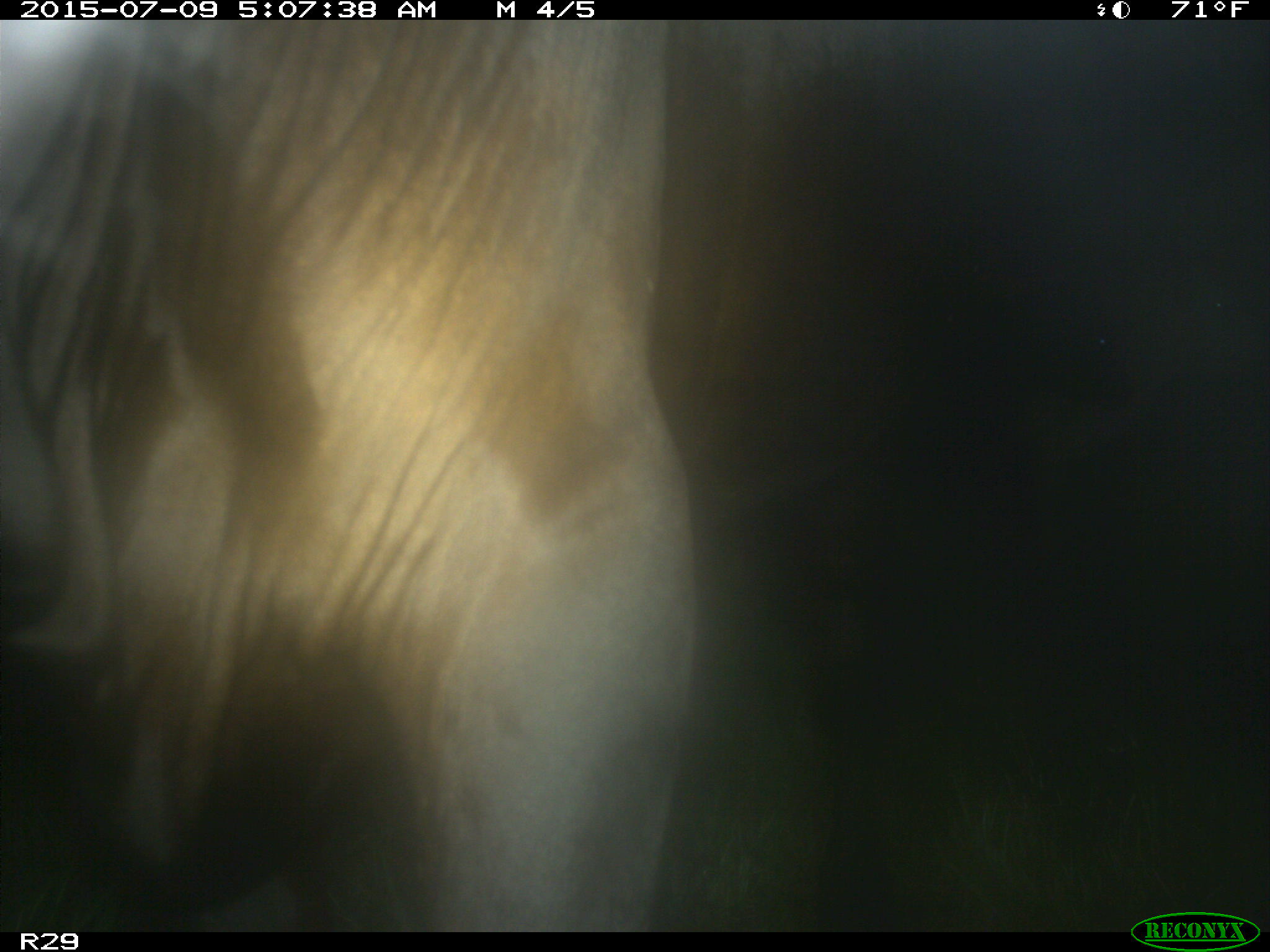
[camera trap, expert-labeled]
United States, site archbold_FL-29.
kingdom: Animalia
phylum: Chordata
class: Mammalia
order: Artiodactyla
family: Bovidae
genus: Bos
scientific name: Bos taurus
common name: domestic cow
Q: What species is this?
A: Bos taurus (domestic cow).